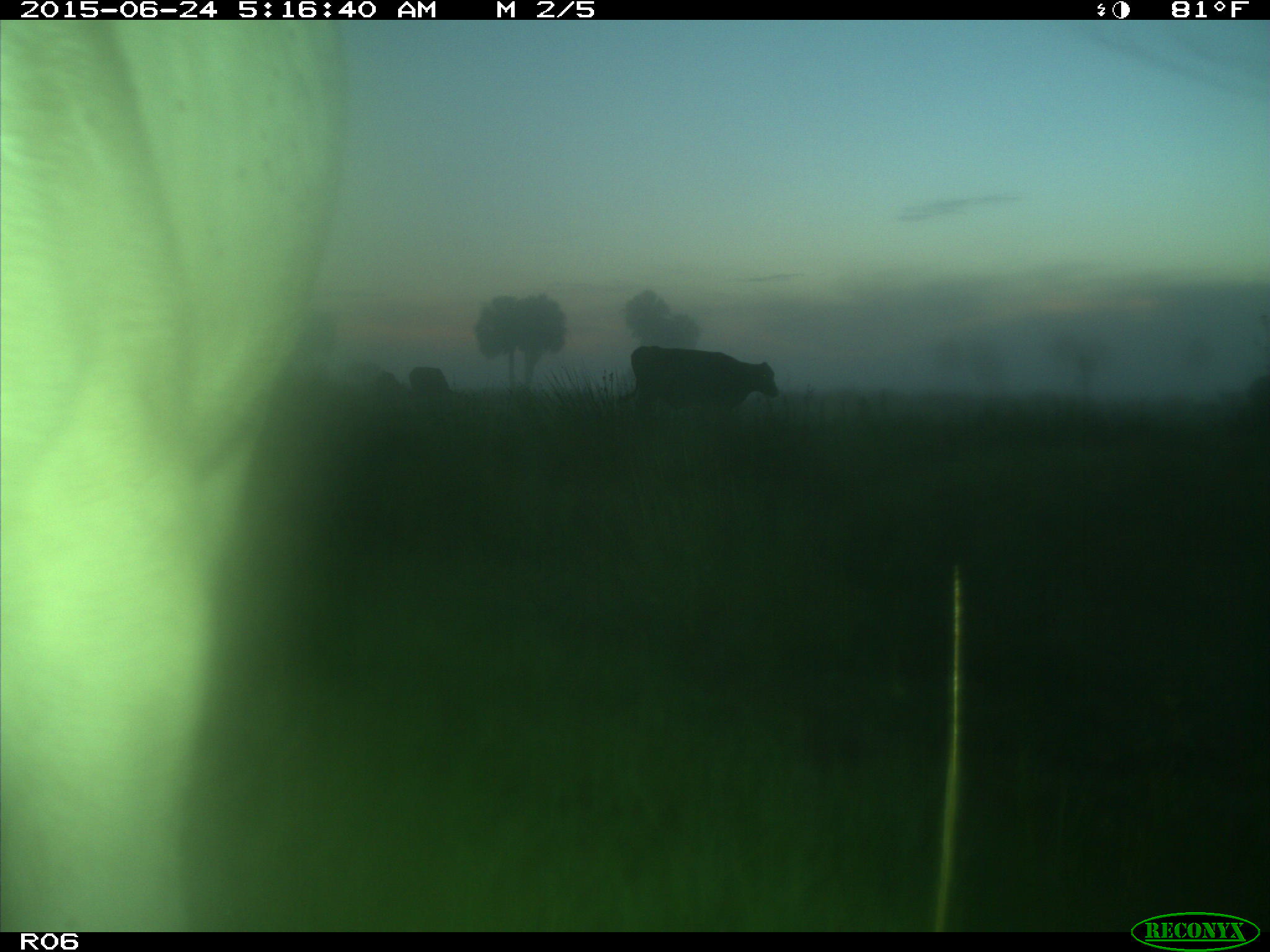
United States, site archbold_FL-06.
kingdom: Animalia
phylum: Chordata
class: Mammalia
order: Artiodactyla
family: Bovidae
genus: Bos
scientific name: Bos taurus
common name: domestic cow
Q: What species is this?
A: Bos taurus (domestic cow).